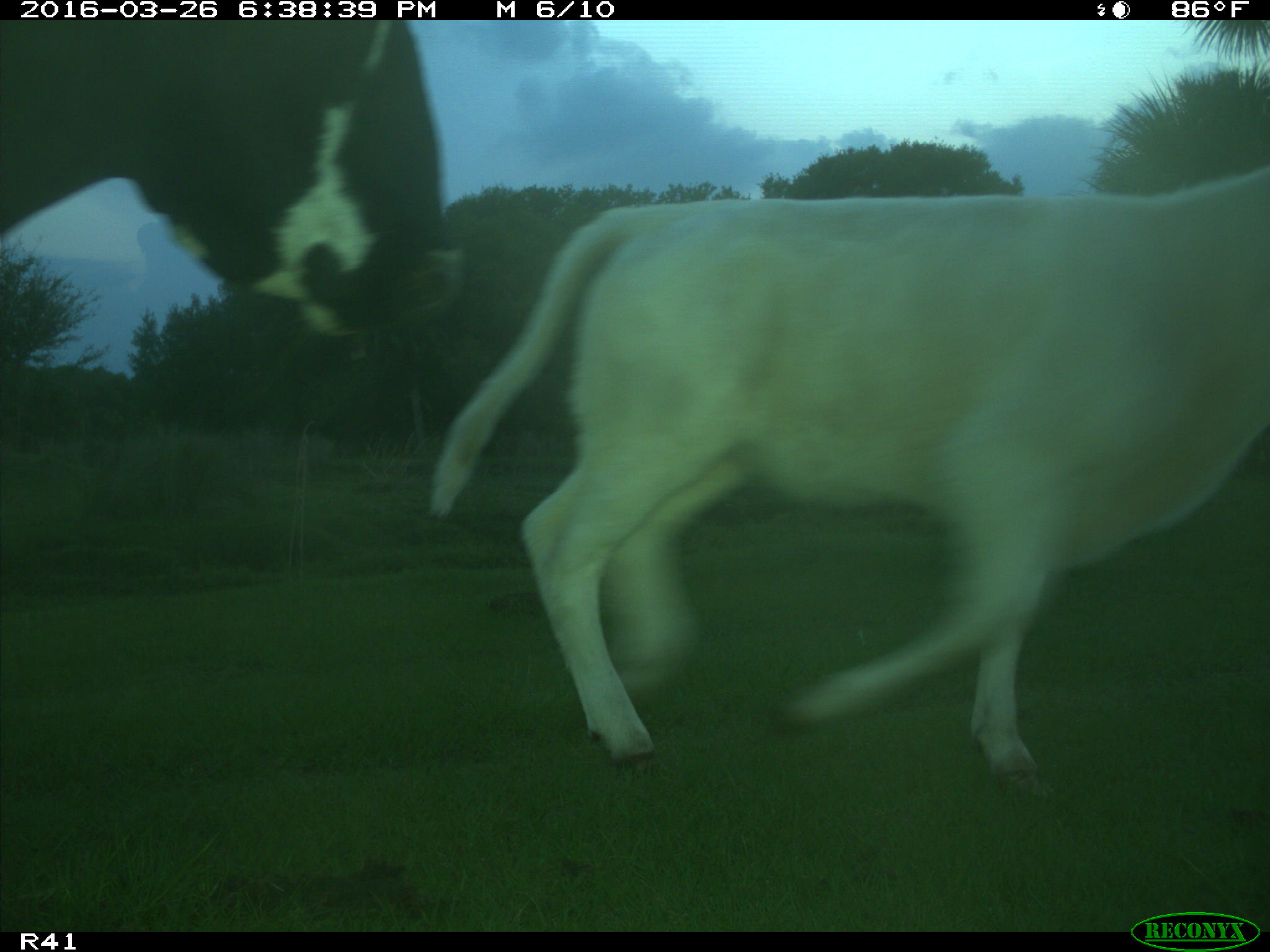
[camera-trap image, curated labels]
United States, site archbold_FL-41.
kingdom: Animalia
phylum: Chordata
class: Mammalia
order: Artiodactyla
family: Bovidae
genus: Bos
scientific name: Bos taurus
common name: domestic cow